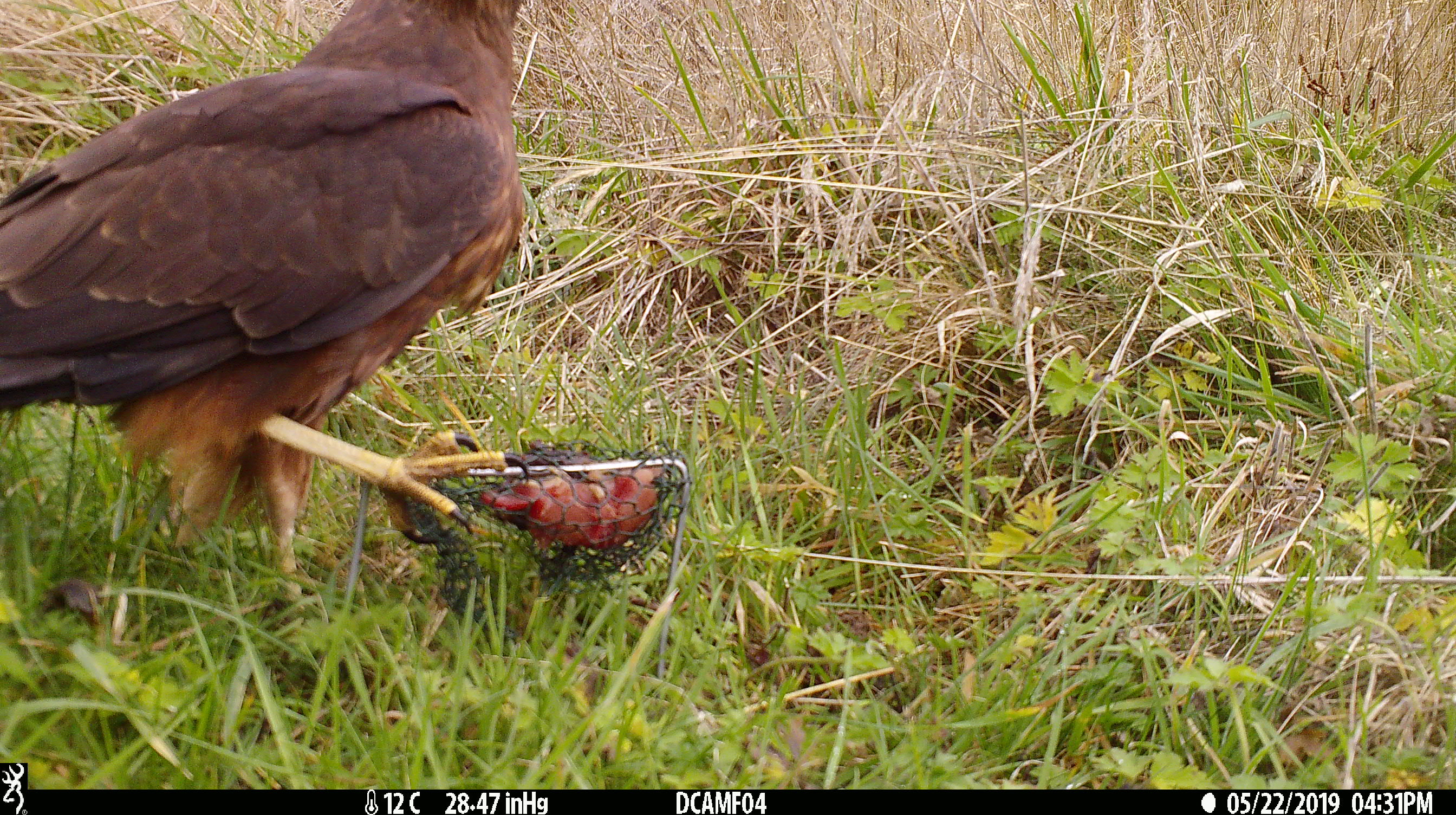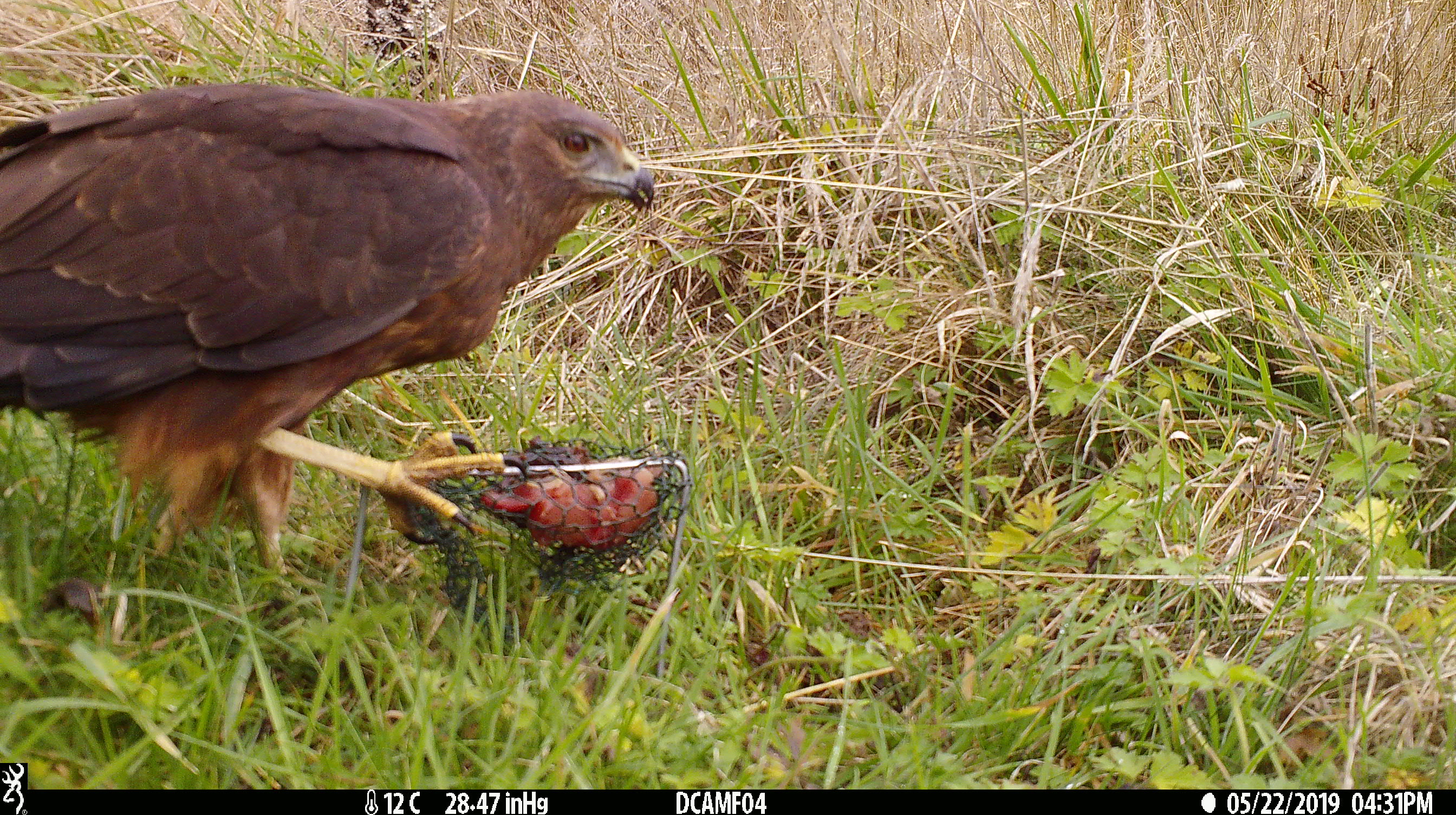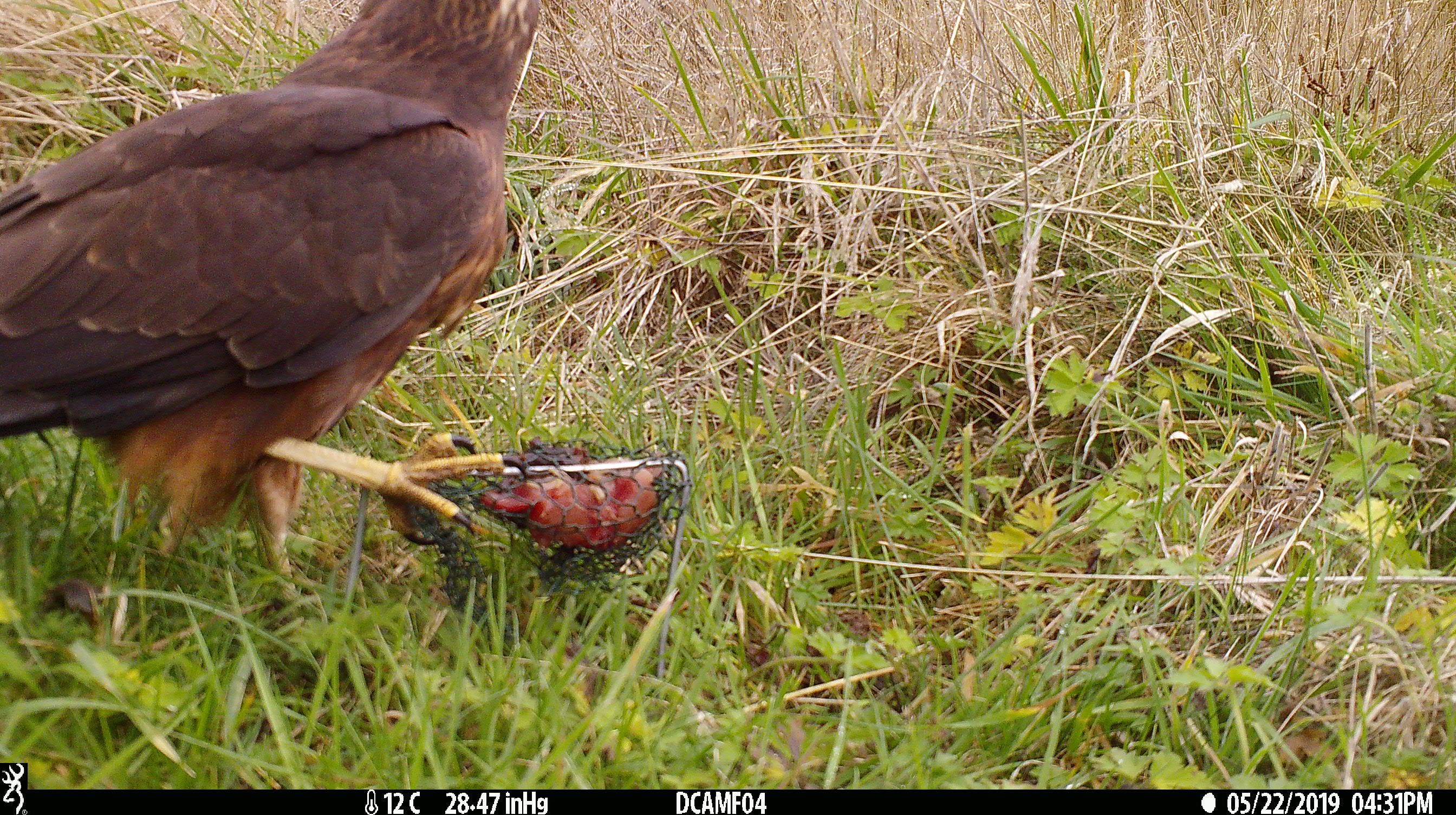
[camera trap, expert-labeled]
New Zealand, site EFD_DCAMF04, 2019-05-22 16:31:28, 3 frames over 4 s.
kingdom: Animalia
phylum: Chordata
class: Aves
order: Accipitriformes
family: Accipitridae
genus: Circus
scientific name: Circus approximans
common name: swamp harrier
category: harrier